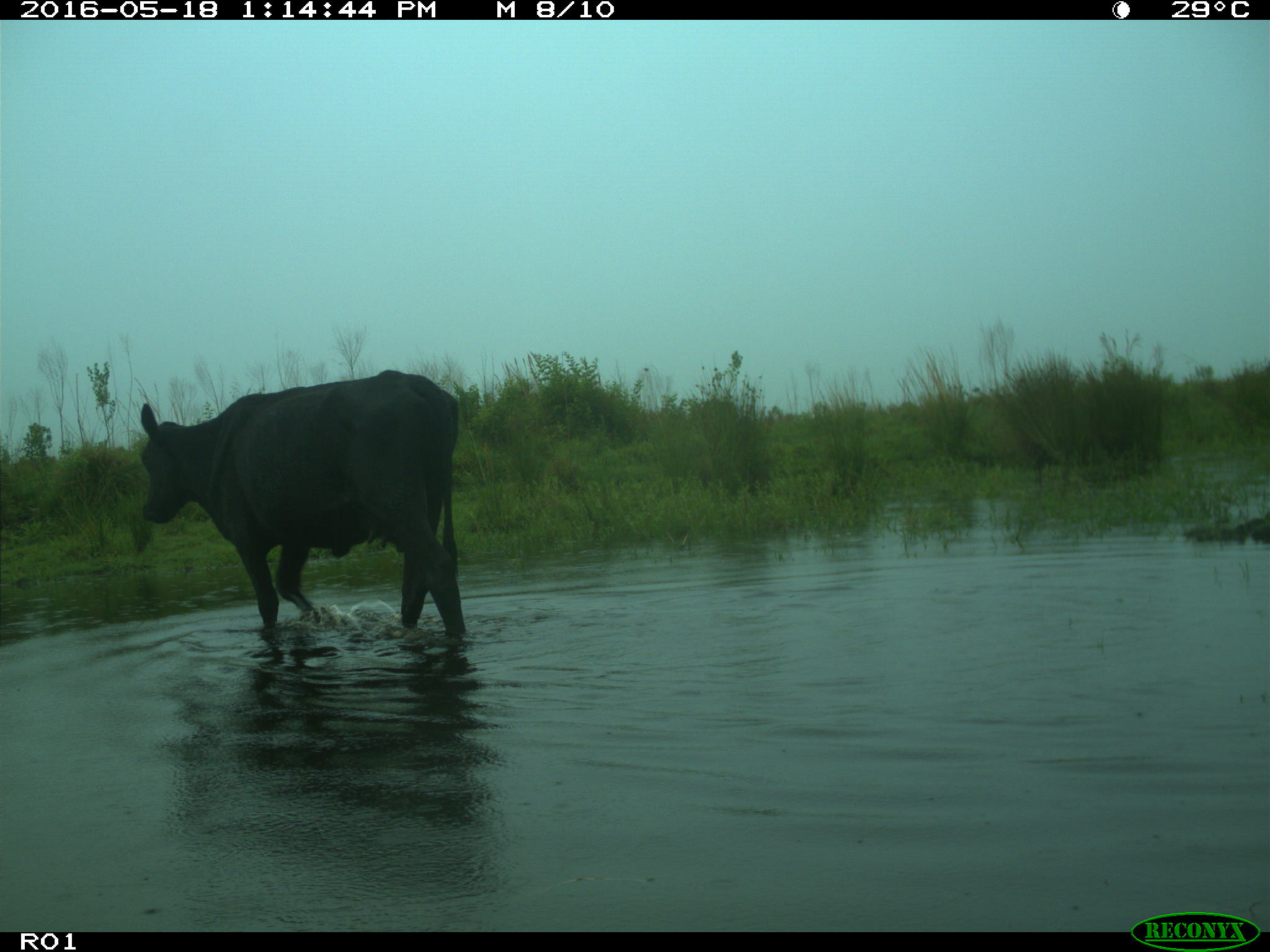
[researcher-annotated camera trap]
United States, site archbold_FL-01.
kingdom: Animalia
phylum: Chordata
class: Mammalia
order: Artiodactyla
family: Bovidae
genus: Bos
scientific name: Bos taurus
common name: domestic cow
Bos taurus (domestic cow).